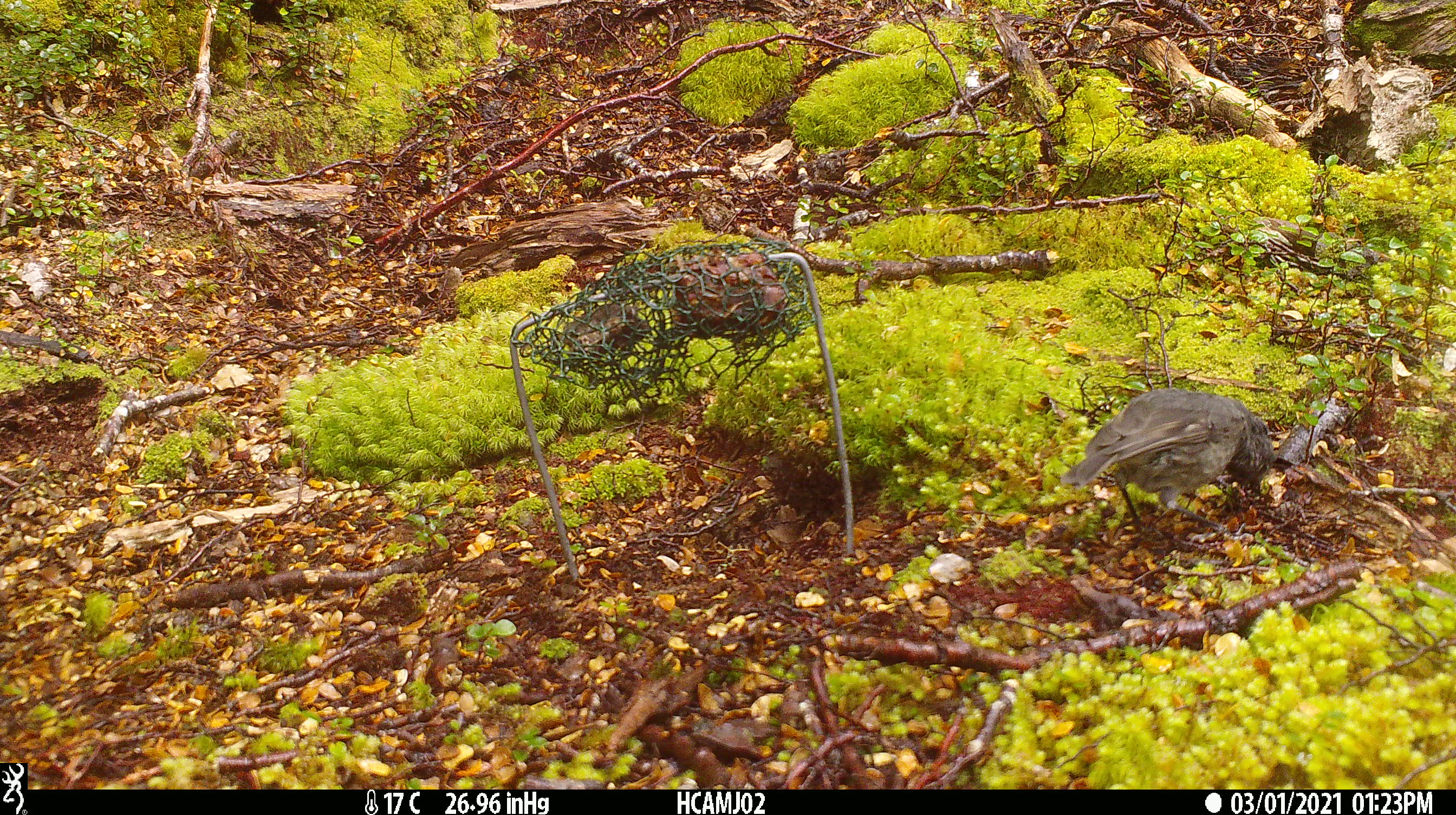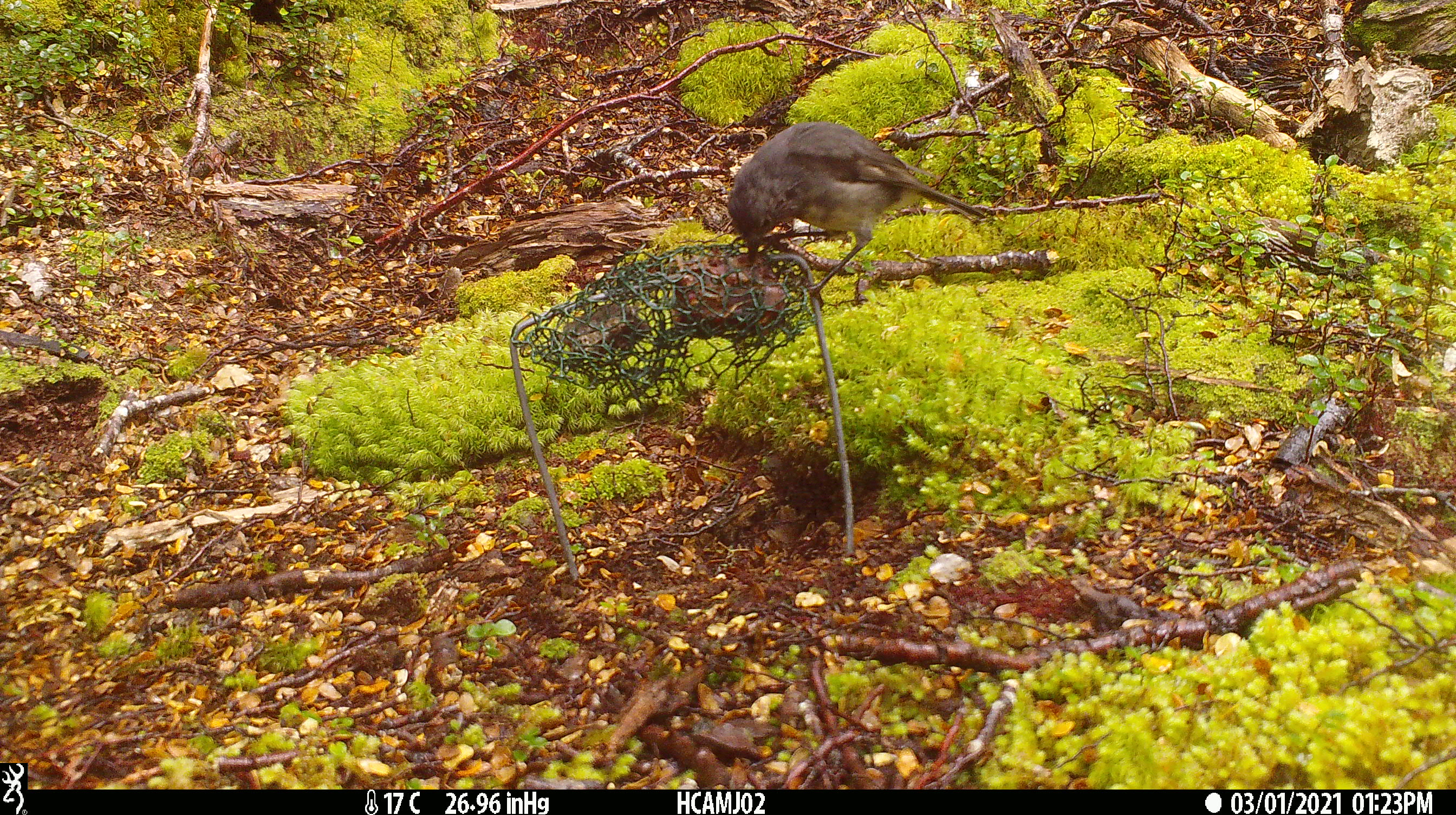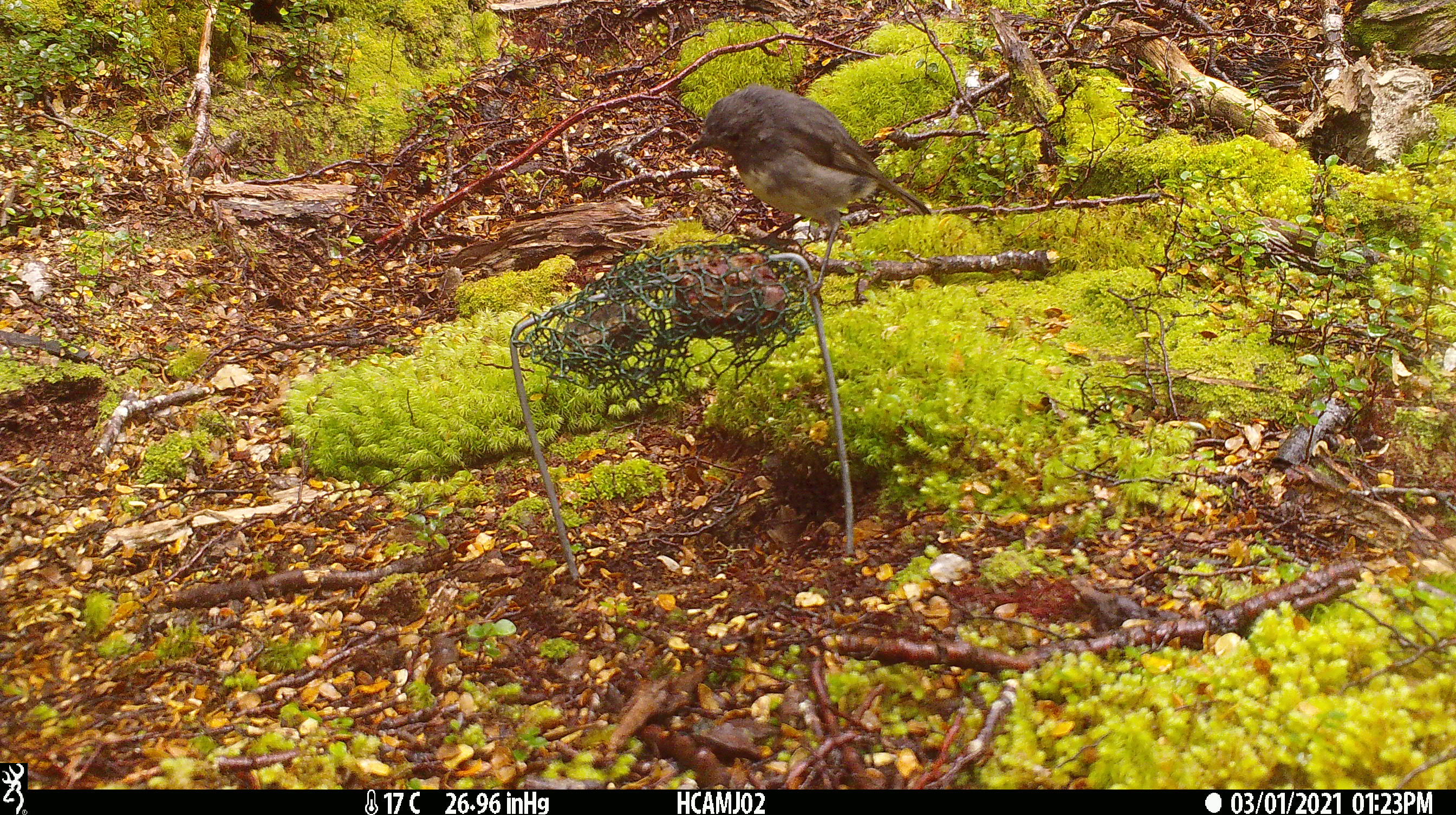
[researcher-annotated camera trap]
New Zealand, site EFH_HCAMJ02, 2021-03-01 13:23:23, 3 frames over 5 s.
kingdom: Animalia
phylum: Chordata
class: Aves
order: Passeriformes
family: Petroicidae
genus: Petroica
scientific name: Petroica australis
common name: new zealand robin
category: robin